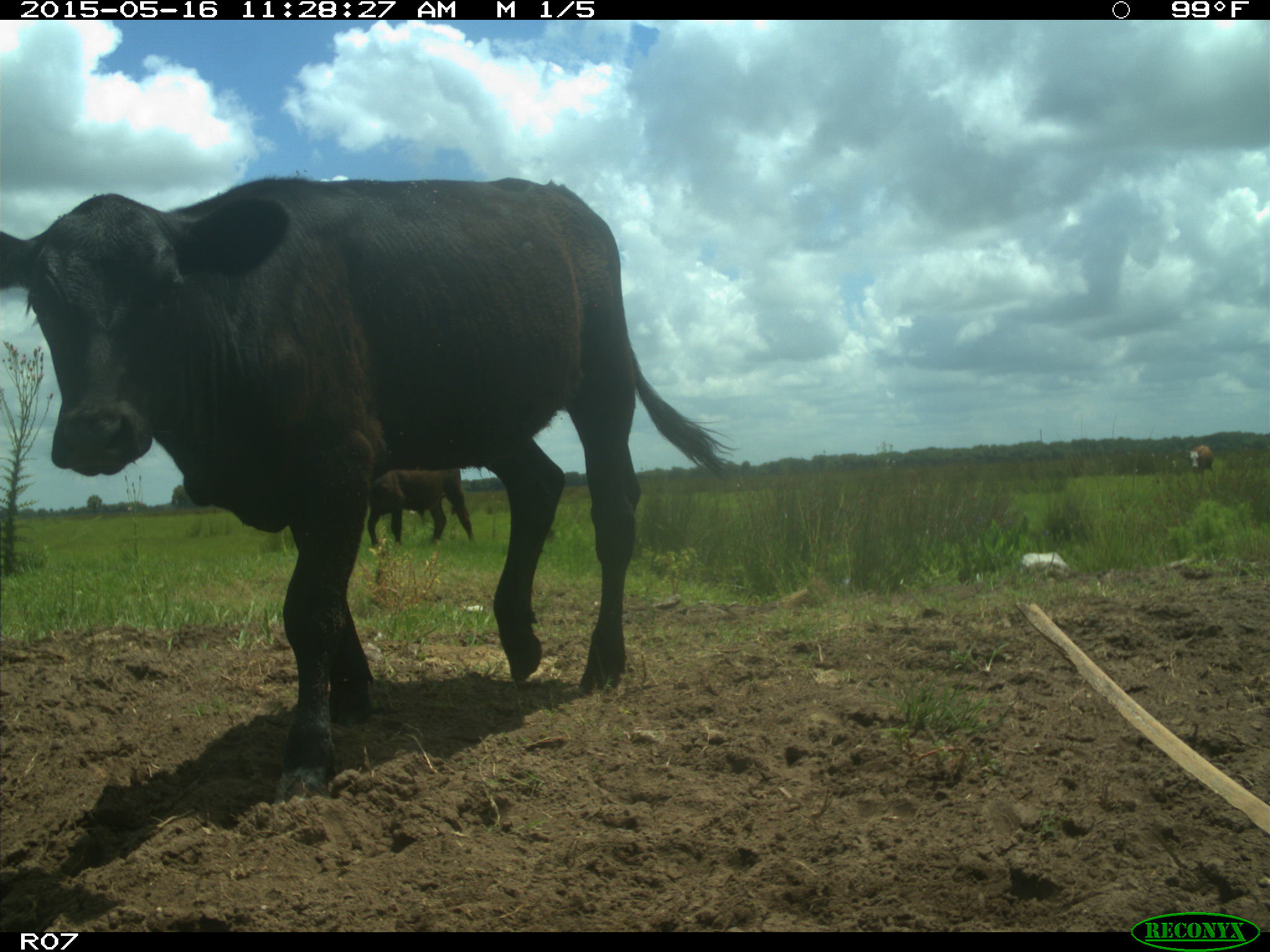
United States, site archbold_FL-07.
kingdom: Animalia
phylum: Chordata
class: Mammalia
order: Artiodactyla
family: Bovidae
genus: Bos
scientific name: Bos taurus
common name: domestic cow